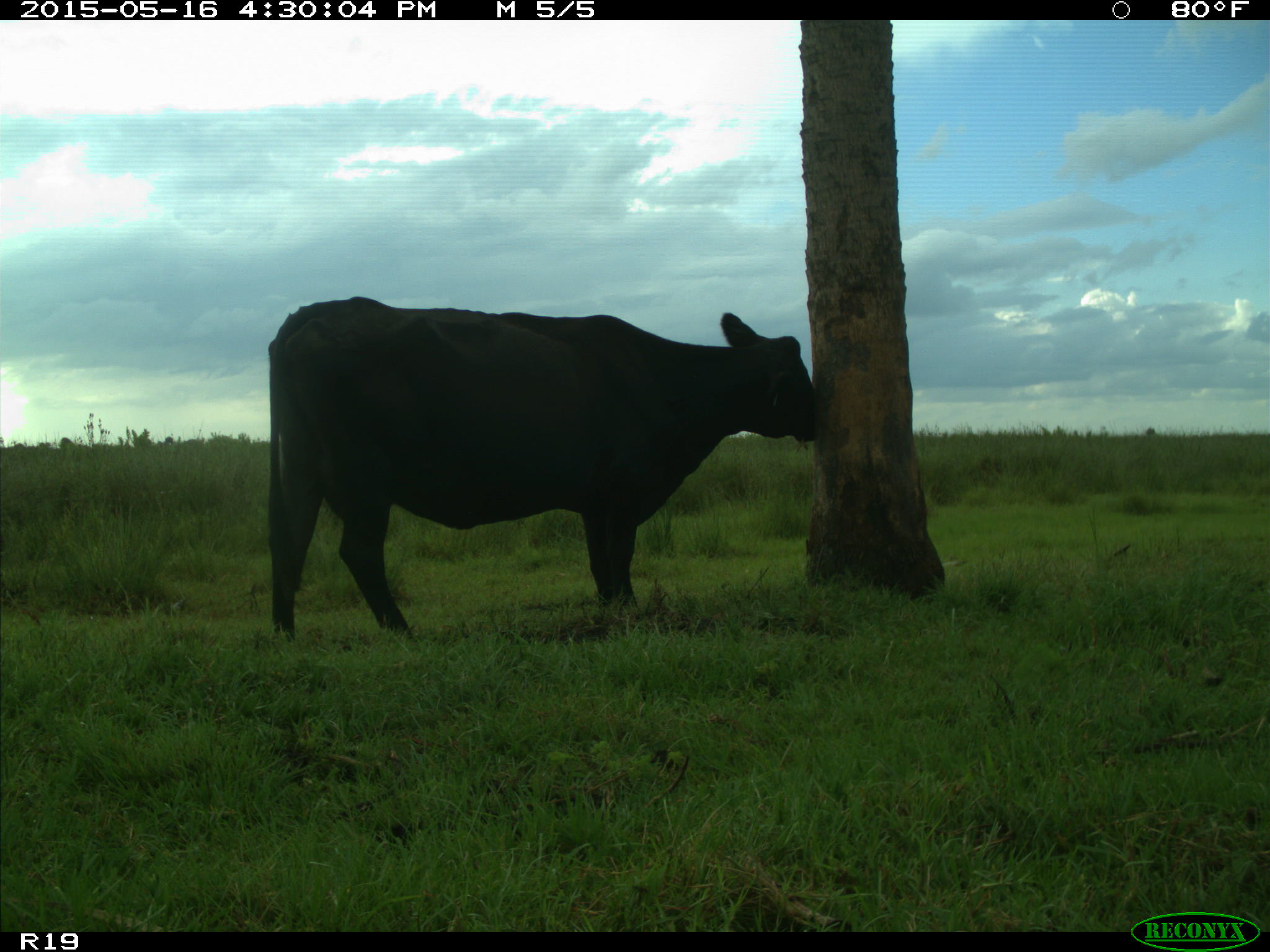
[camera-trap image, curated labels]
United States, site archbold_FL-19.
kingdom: Animalia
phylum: Chordata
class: Mammalia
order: Artiodactyla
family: Bovidae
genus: Bos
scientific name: Bos taurus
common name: domestic cow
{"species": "Bos taurus (domestic cow)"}